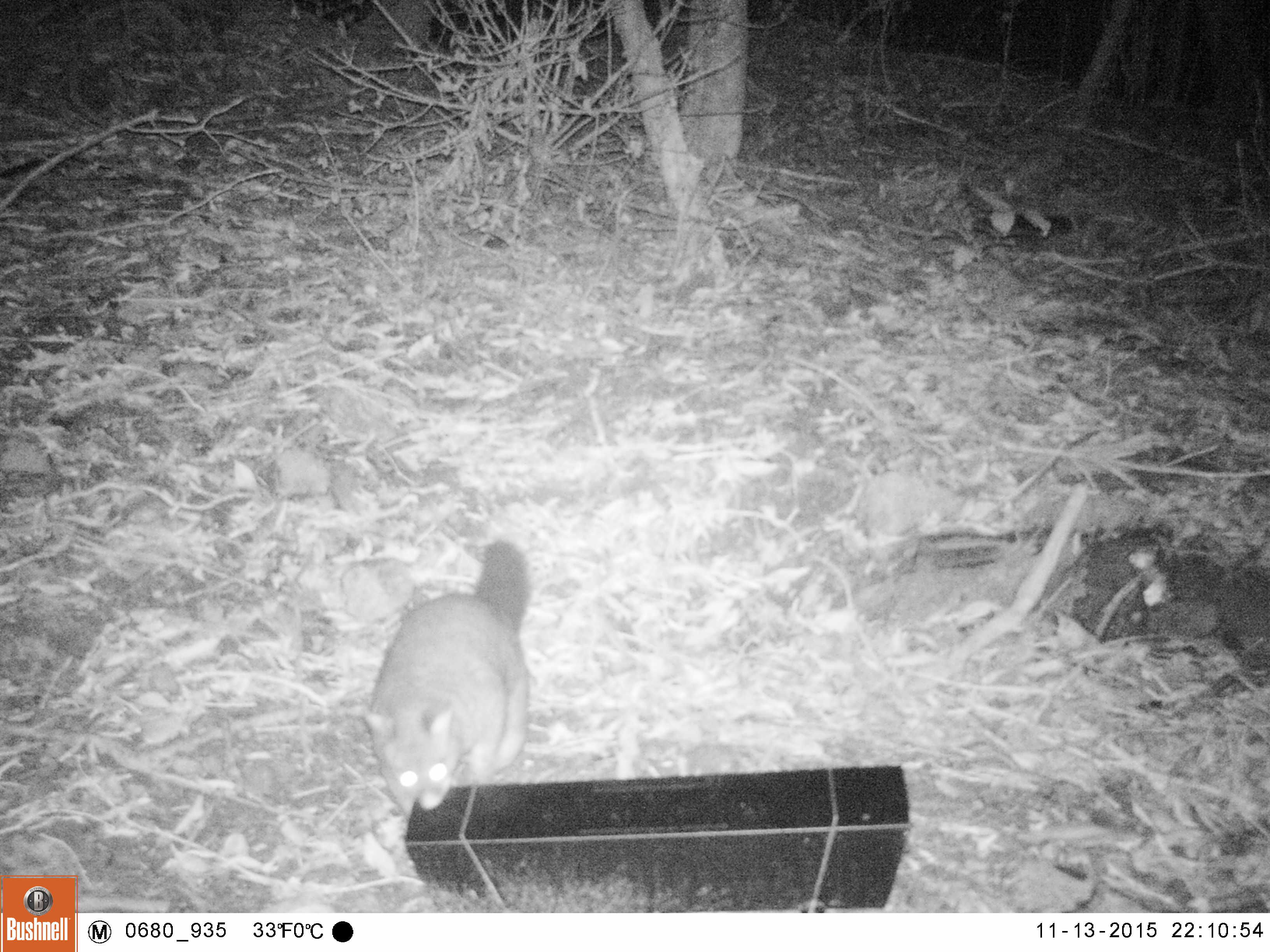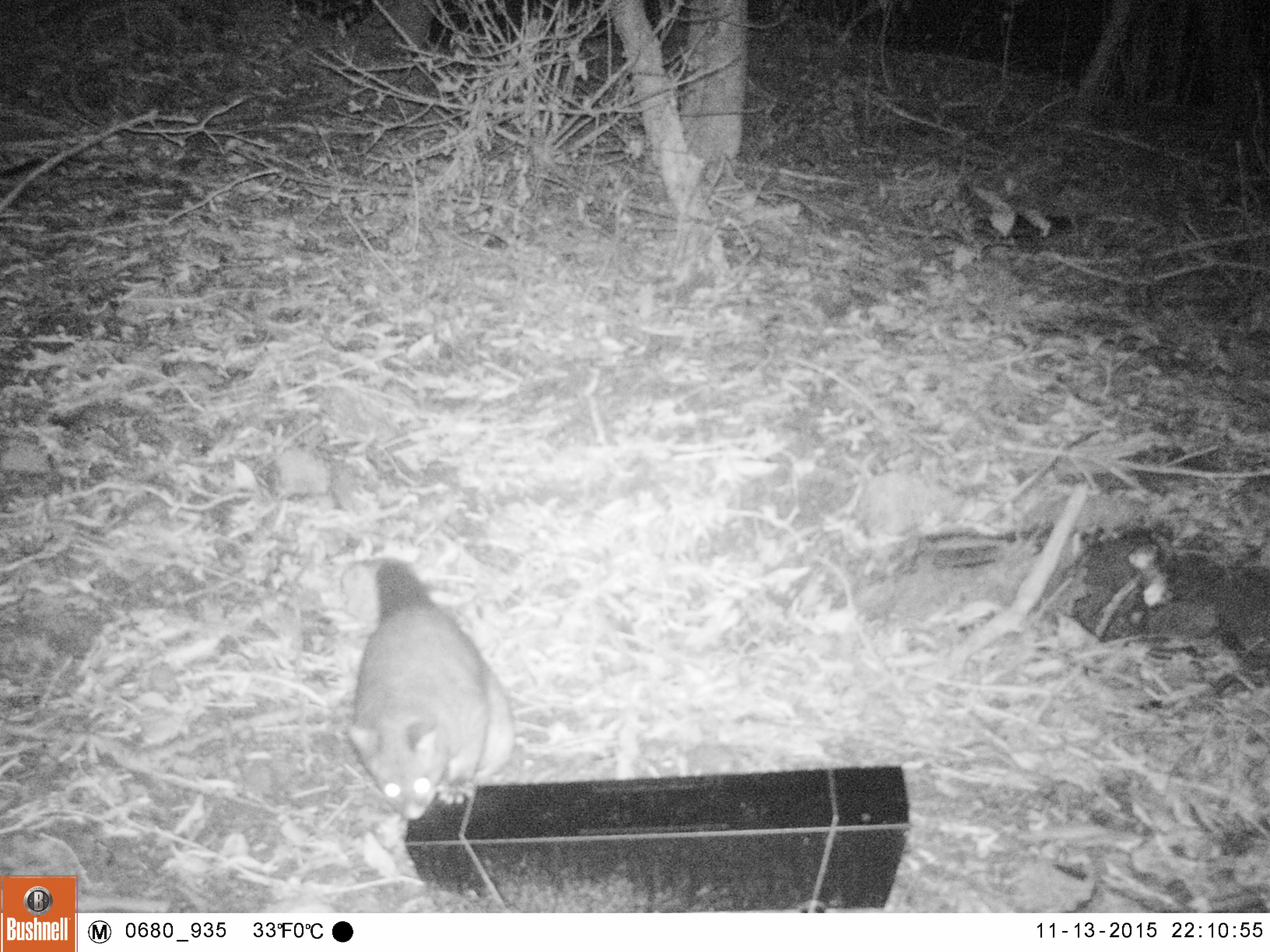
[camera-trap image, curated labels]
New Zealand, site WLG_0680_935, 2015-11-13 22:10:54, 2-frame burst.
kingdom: Animalia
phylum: Chordata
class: Mammalia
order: Diprotodontia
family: Phalangeridae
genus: Trichosurus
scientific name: Trichosurus vulpecula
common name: common brushtail possum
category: possum